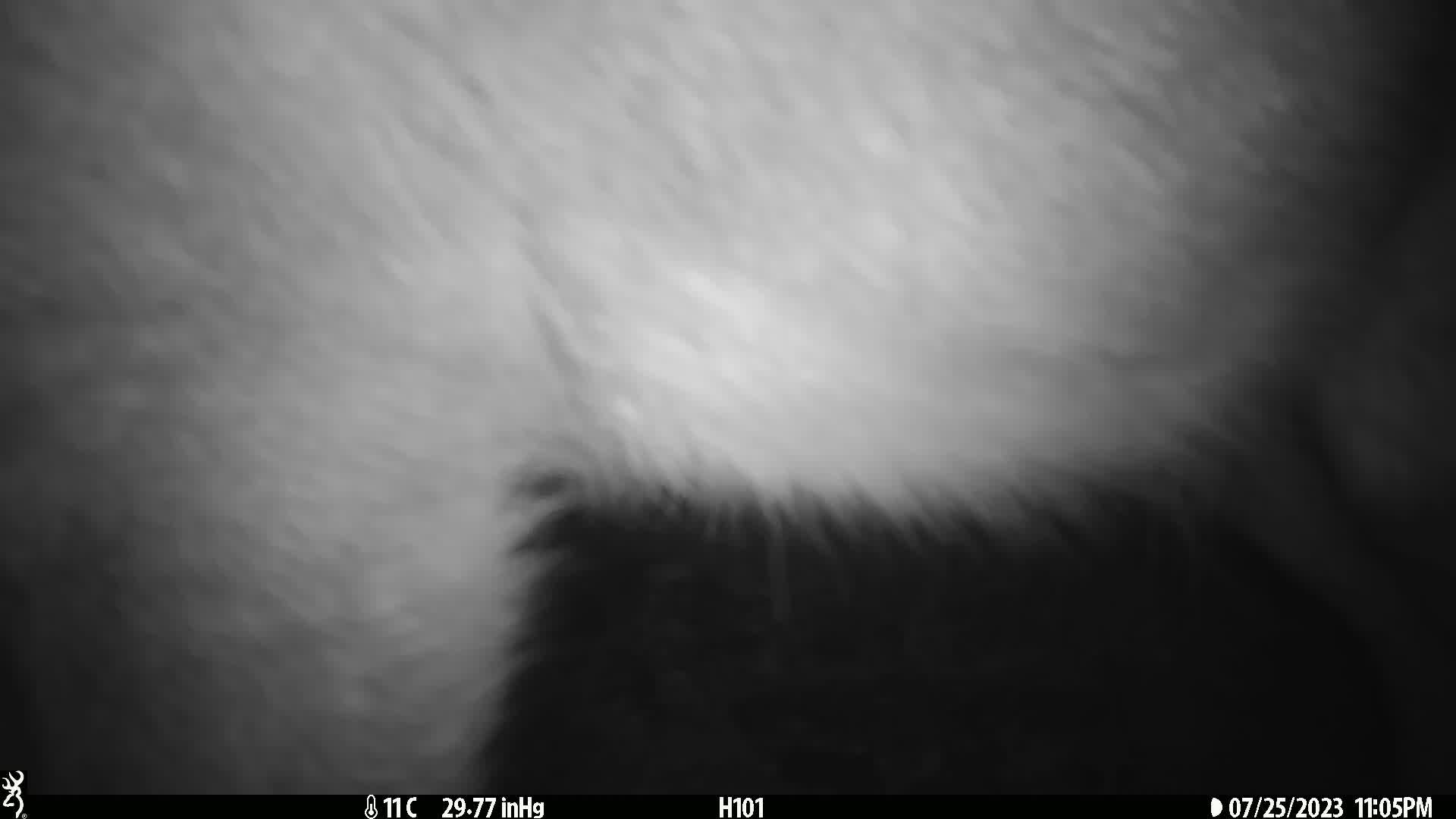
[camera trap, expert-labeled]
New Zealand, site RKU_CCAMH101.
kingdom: Animalia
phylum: Chordata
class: Mammalia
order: Artiodactyla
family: Cervidae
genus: Odocoileus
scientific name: Odocoileus virginianus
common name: white-tailed deer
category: white tailed deer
White tailed deer (white-tailed deer) (Odocoileus virginianus).